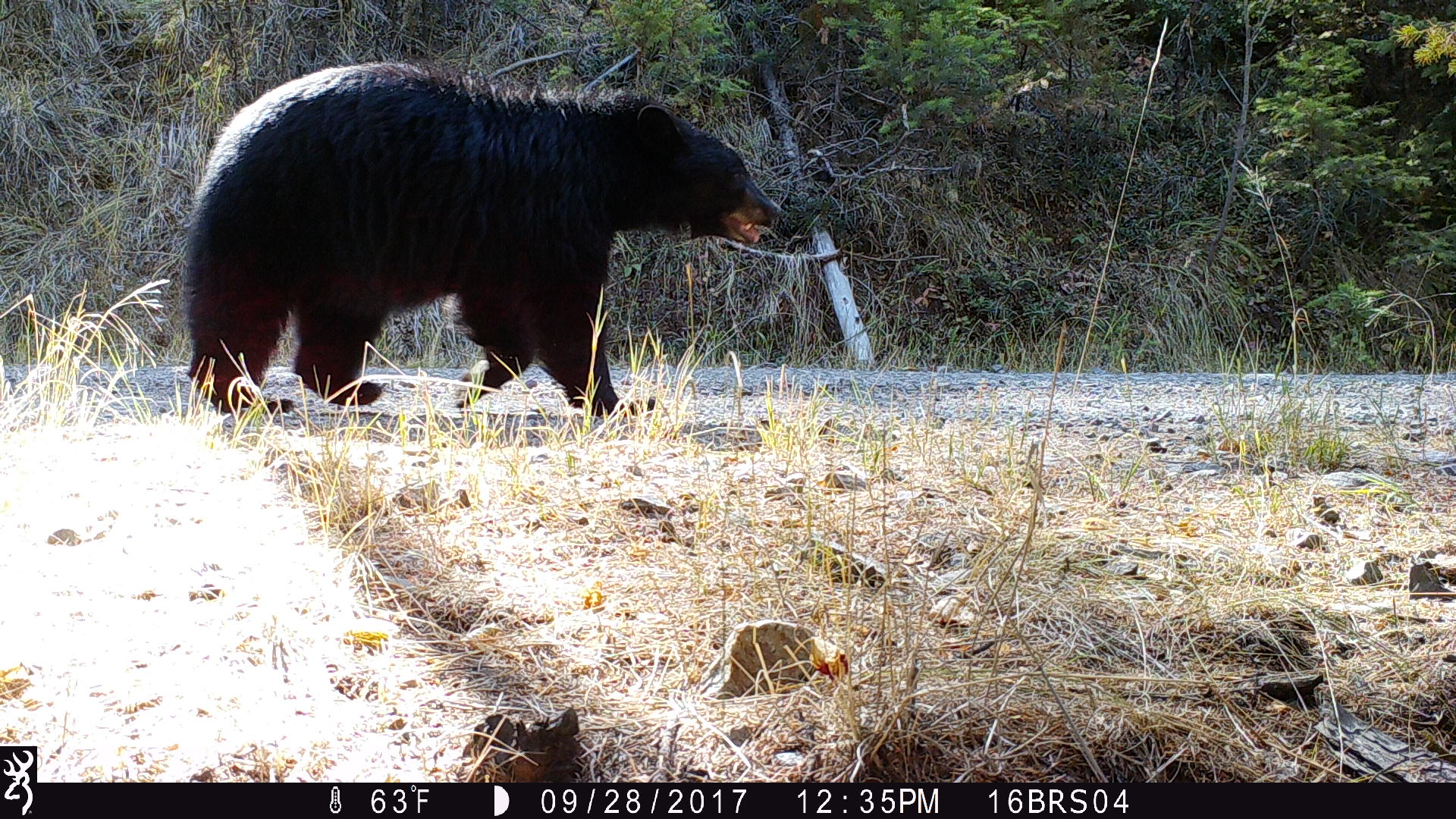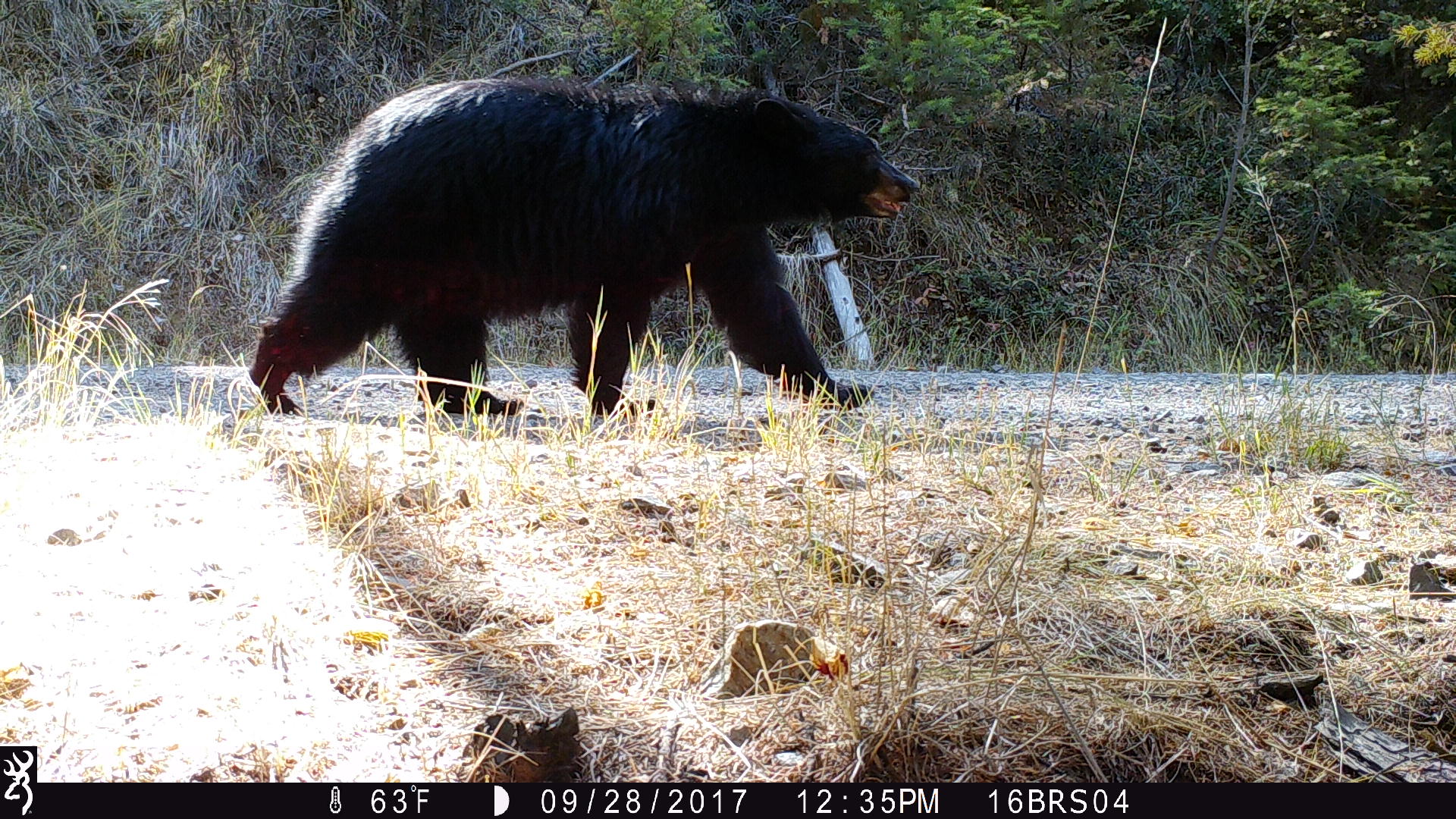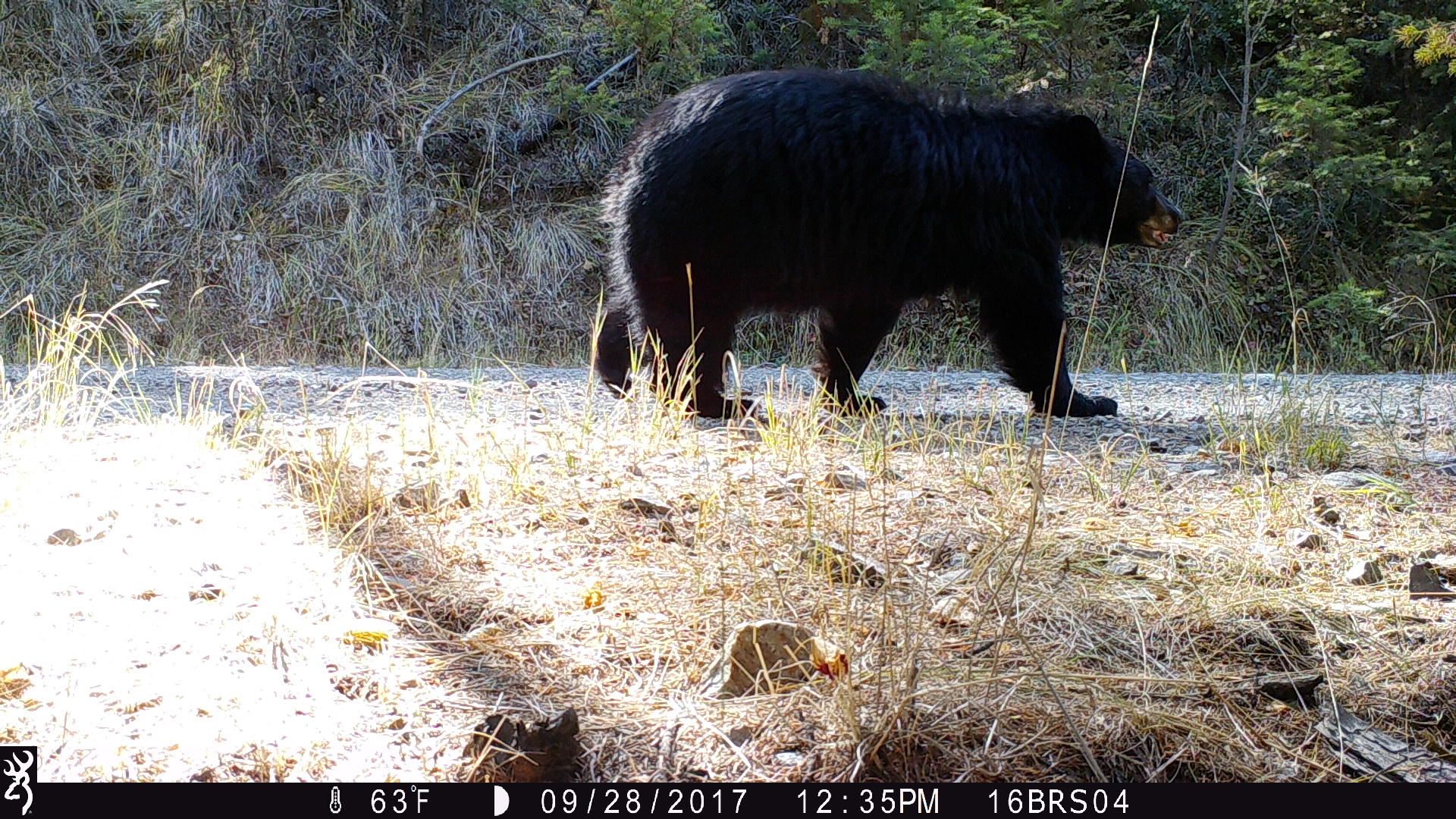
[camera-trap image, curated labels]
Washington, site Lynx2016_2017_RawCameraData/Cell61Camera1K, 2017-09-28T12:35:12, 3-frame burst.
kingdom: Animalia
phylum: Chordata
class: Mammalia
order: Carnivora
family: Ursidae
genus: Ursus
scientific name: Ursus americanus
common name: american black bear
Ursus americanus (american black bear). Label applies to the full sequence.